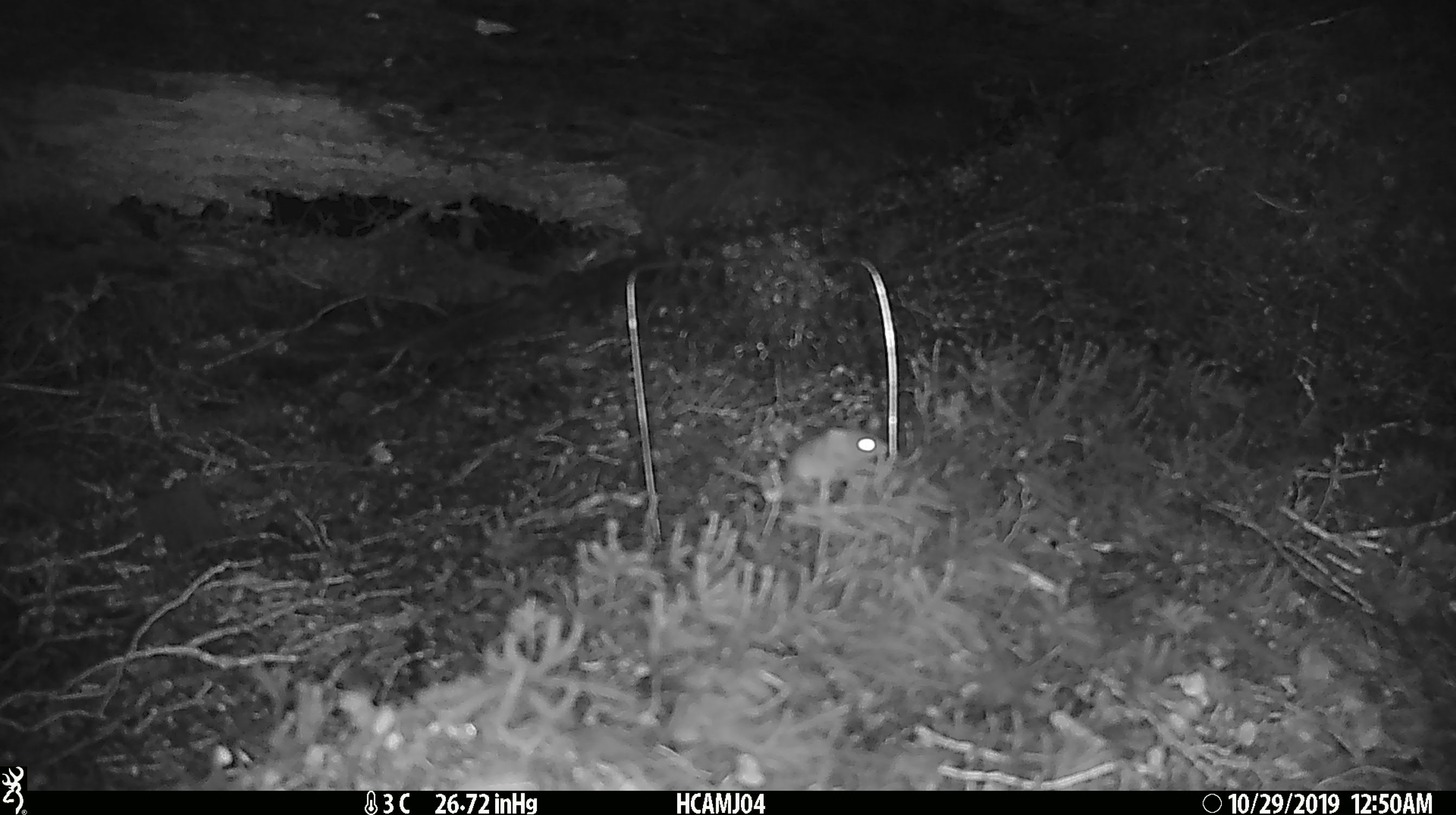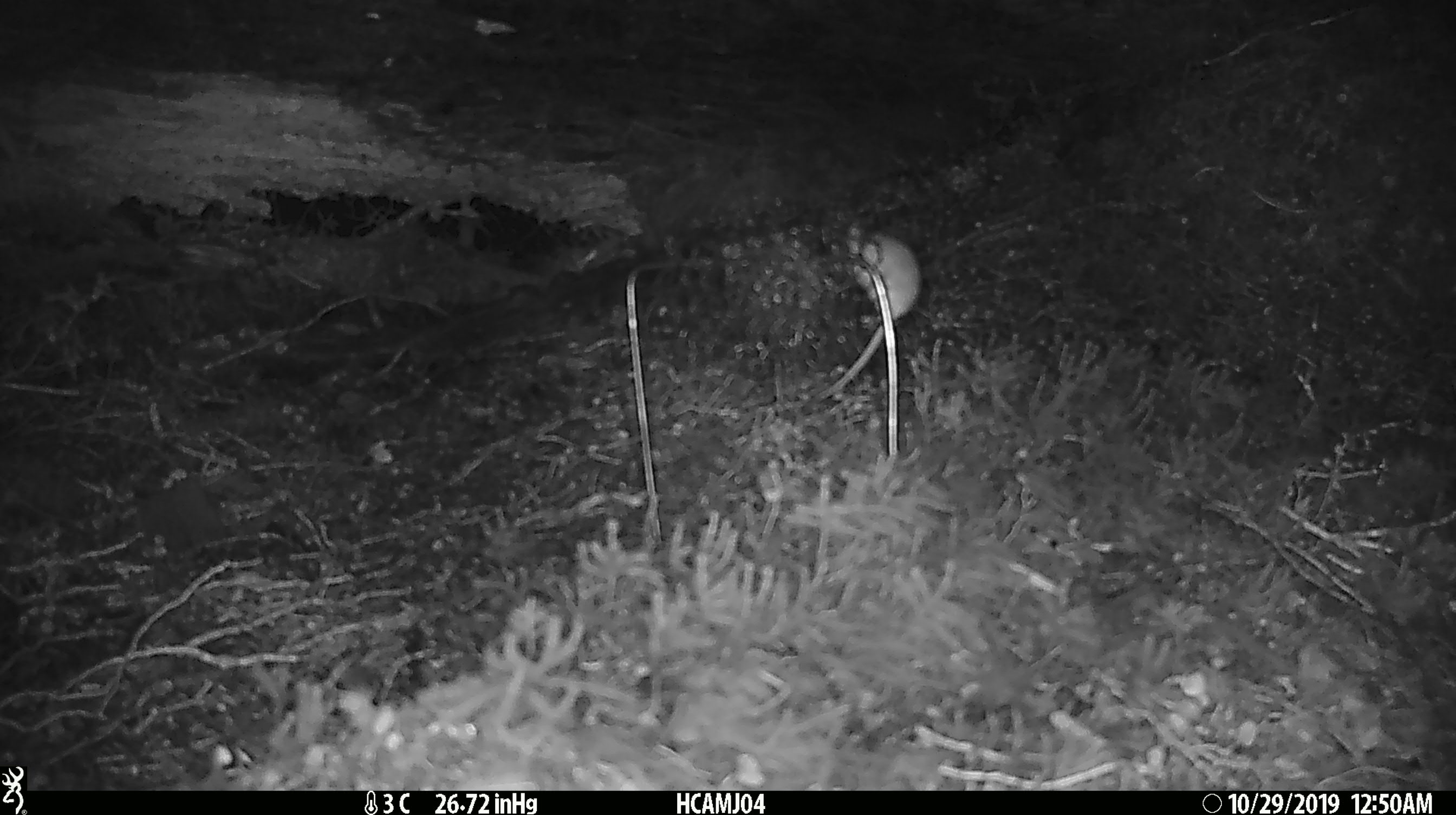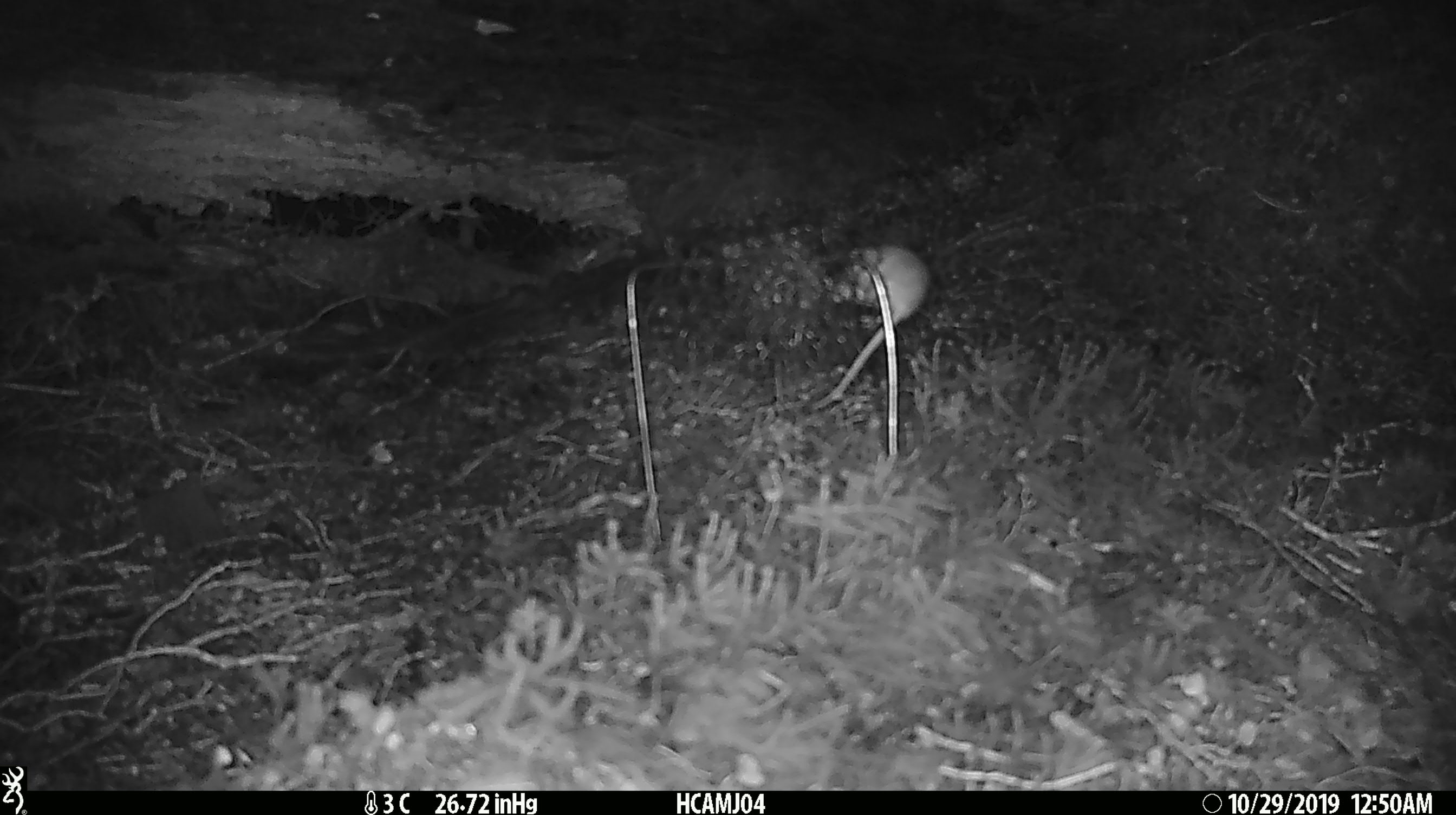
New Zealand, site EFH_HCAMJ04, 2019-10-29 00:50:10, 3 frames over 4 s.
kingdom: Animalia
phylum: Chordata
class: Mammalia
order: Rodentia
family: Muridae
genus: Mus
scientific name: Mus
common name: mouse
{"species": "mouse (Mus)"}